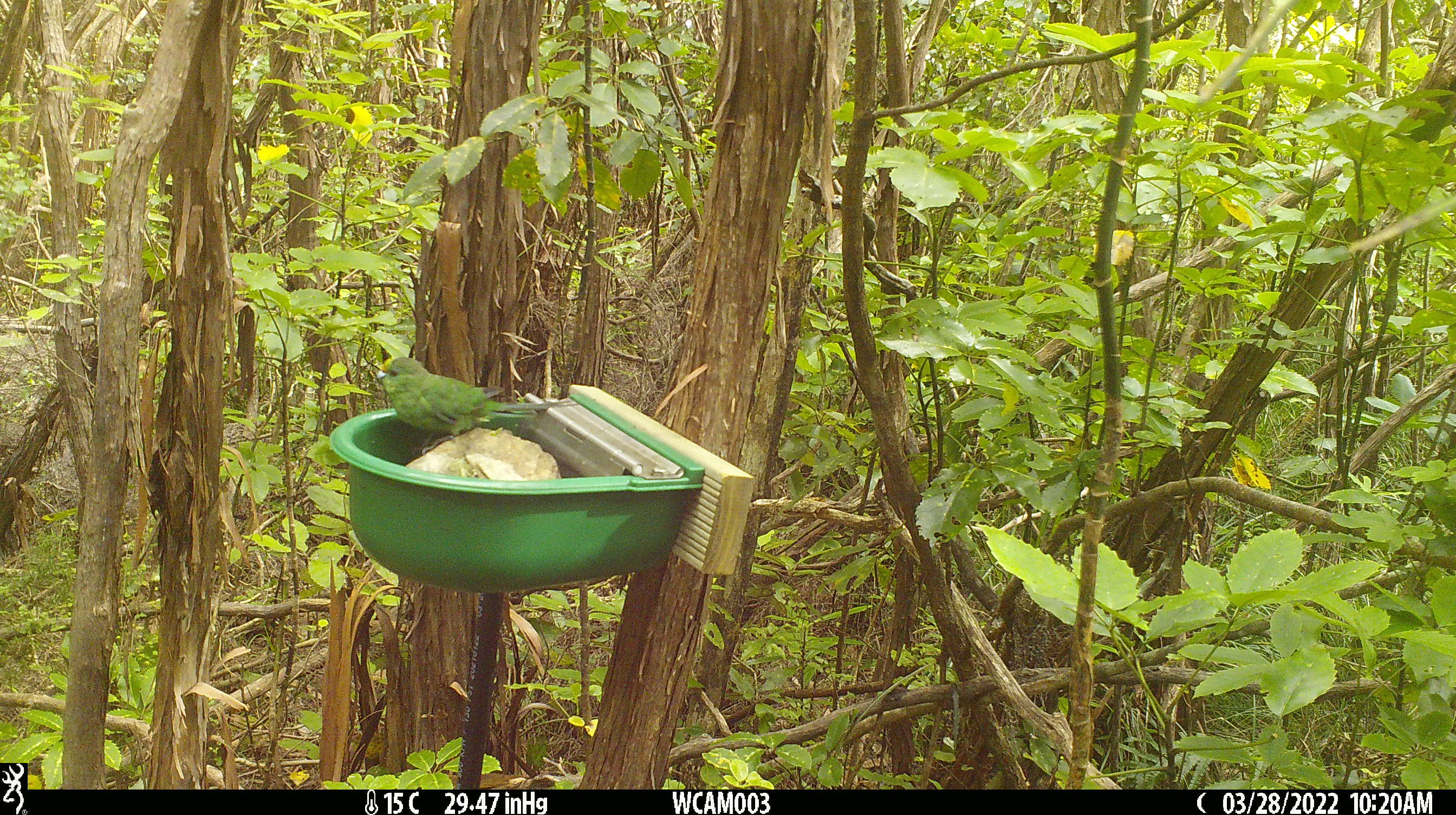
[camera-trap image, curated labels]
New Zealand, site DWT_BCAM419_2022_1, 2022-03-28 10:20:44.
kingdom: Animalia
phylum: Chordata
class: Aves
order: Psittaciformes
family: Psittaculidae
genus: Cyanoramphus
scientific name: Cyanoramphus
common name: parakeet